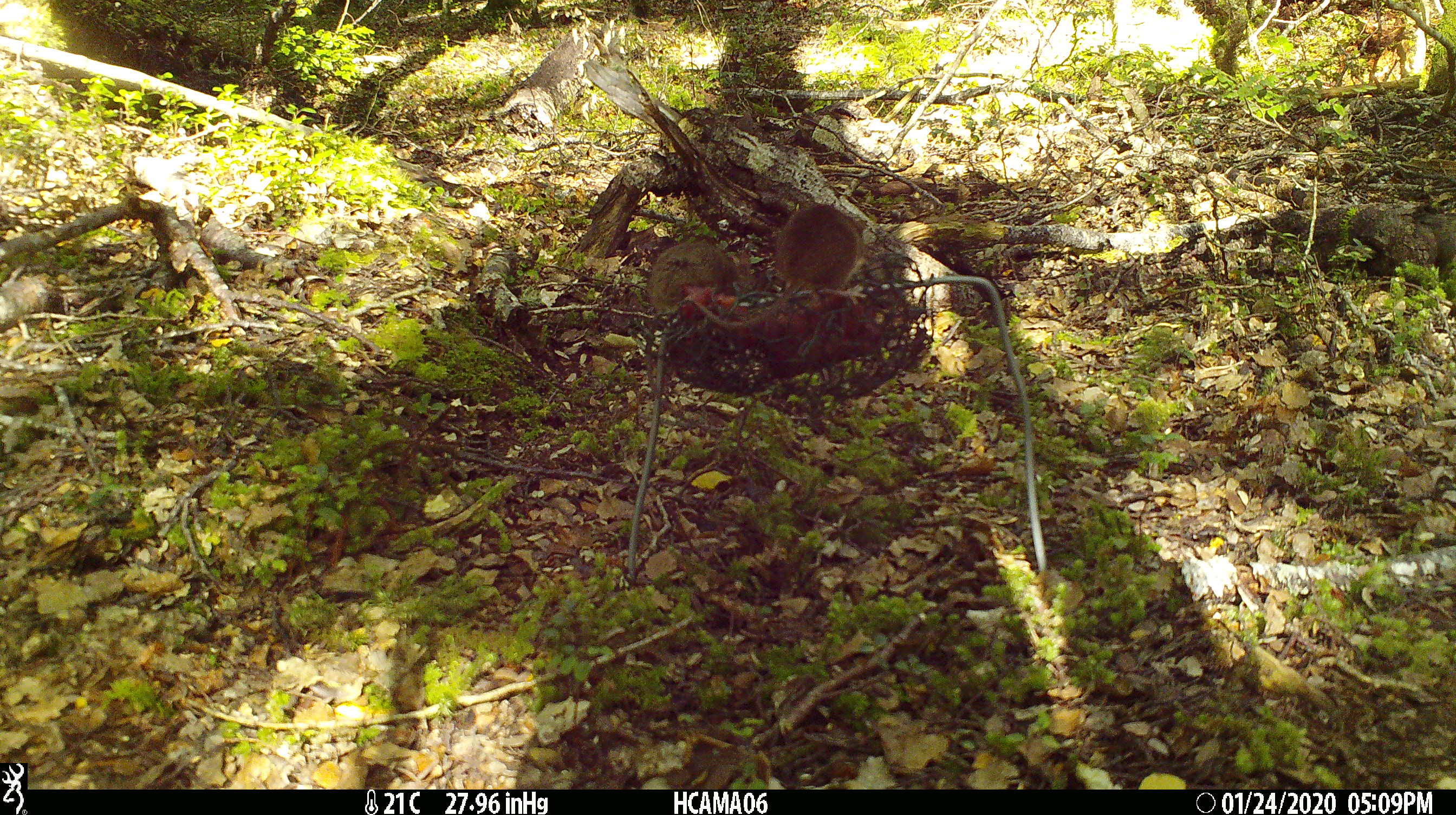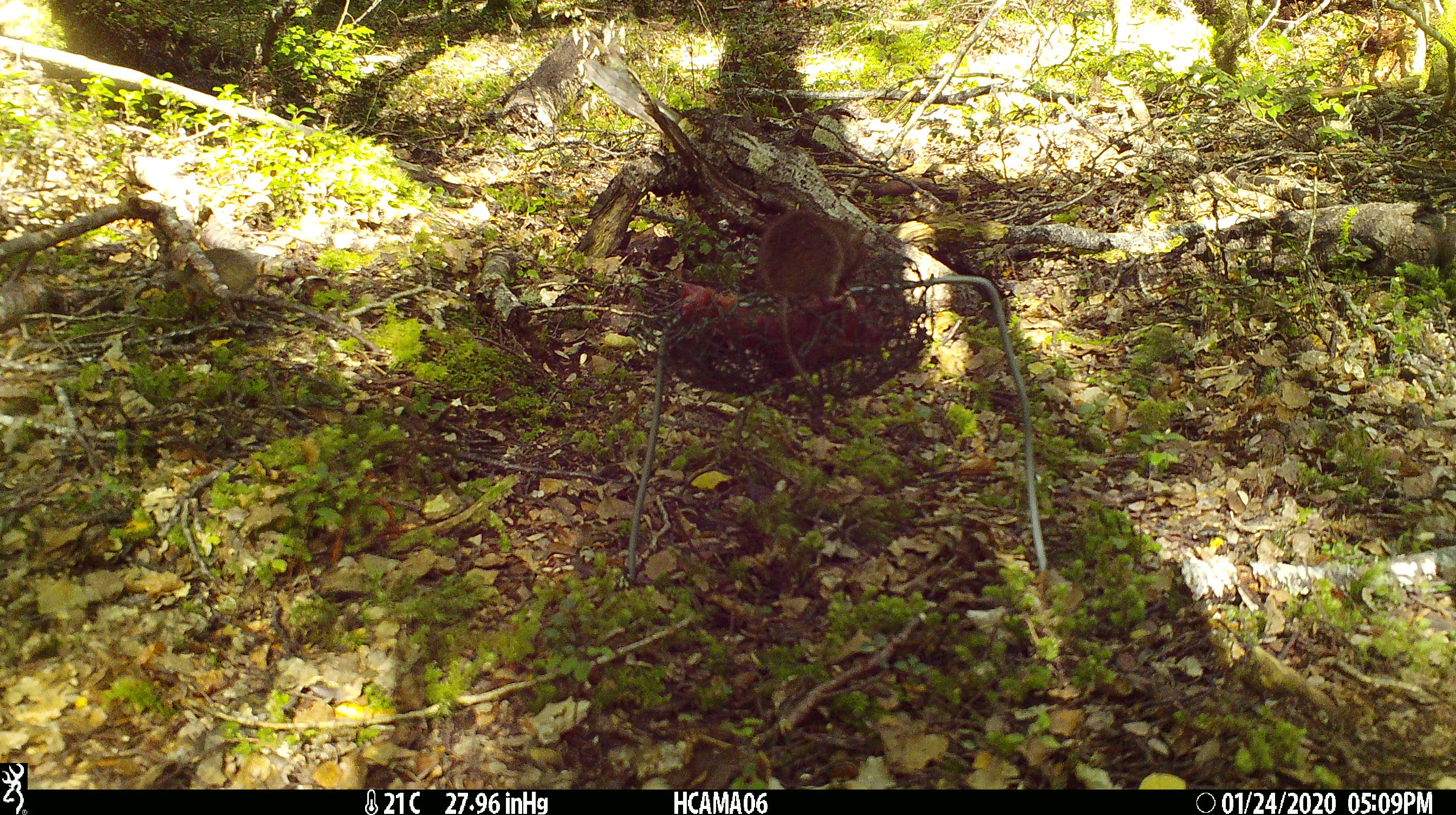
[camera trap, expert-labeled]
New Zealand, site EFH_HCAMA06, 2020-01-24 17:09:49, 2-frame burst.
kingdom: Animalia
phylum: Chordata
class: Mammalia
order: Rodentia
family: Muridae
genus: Mus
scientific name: Mus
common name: mouse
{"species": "mouse (Mus)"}